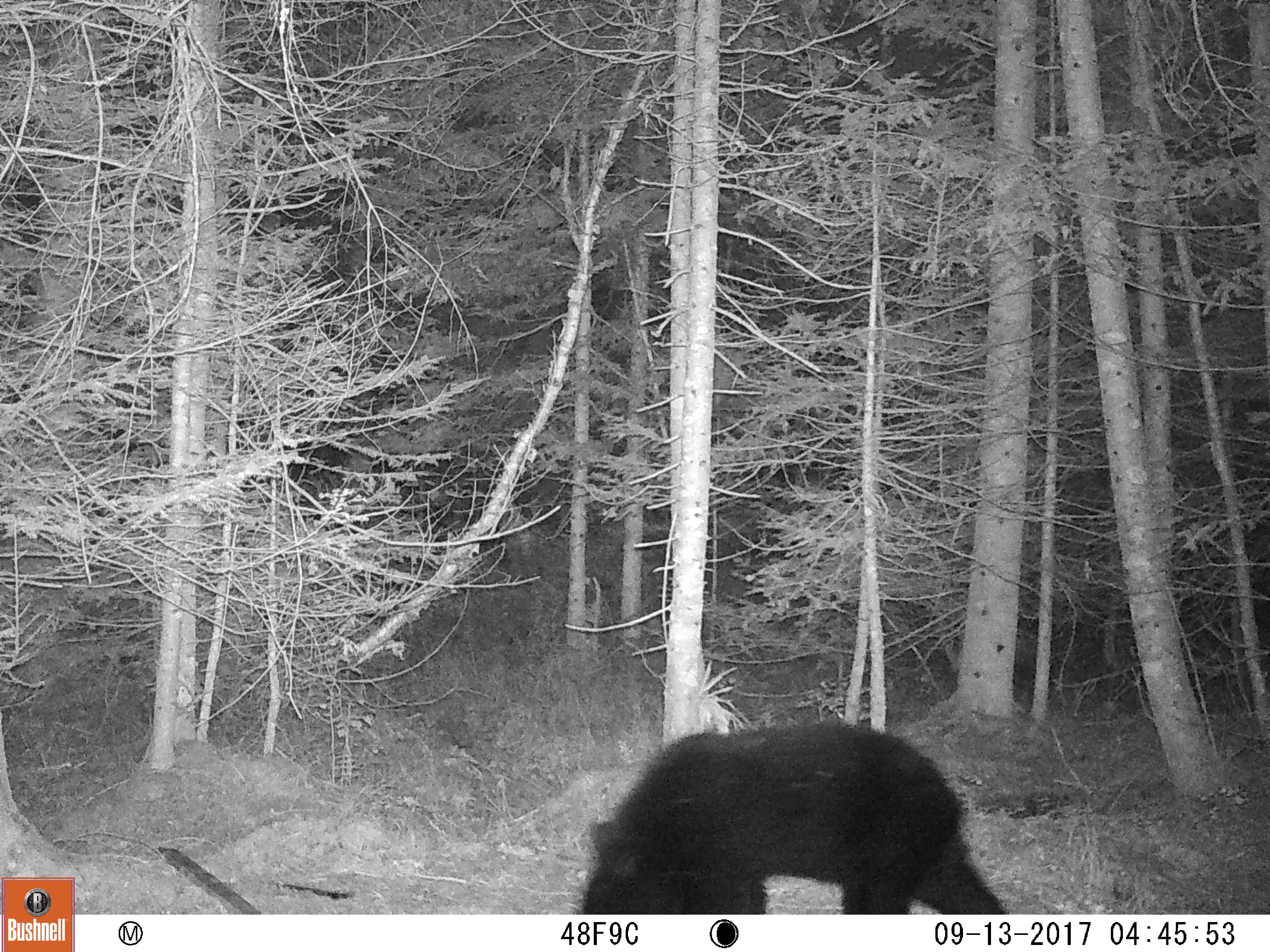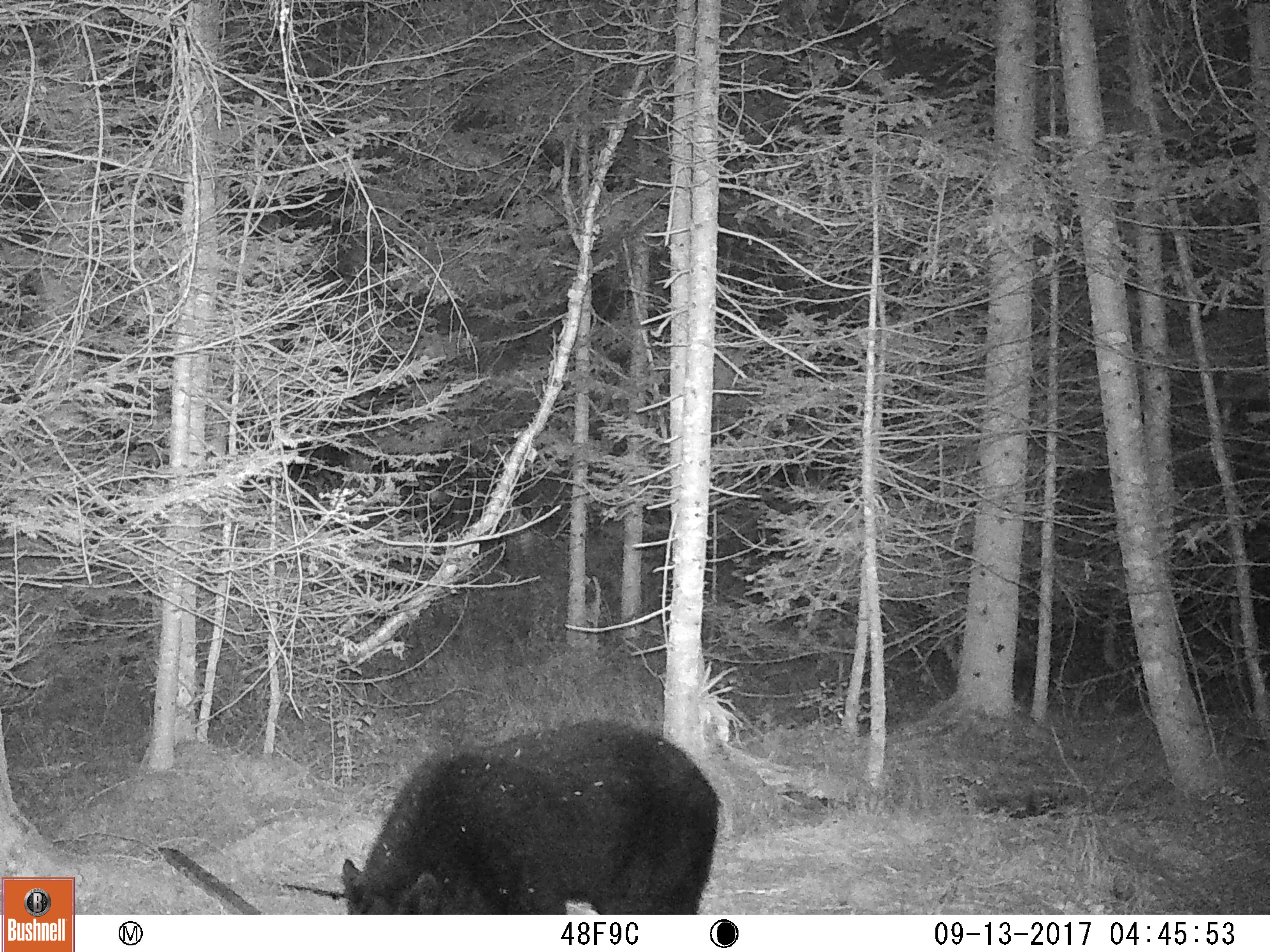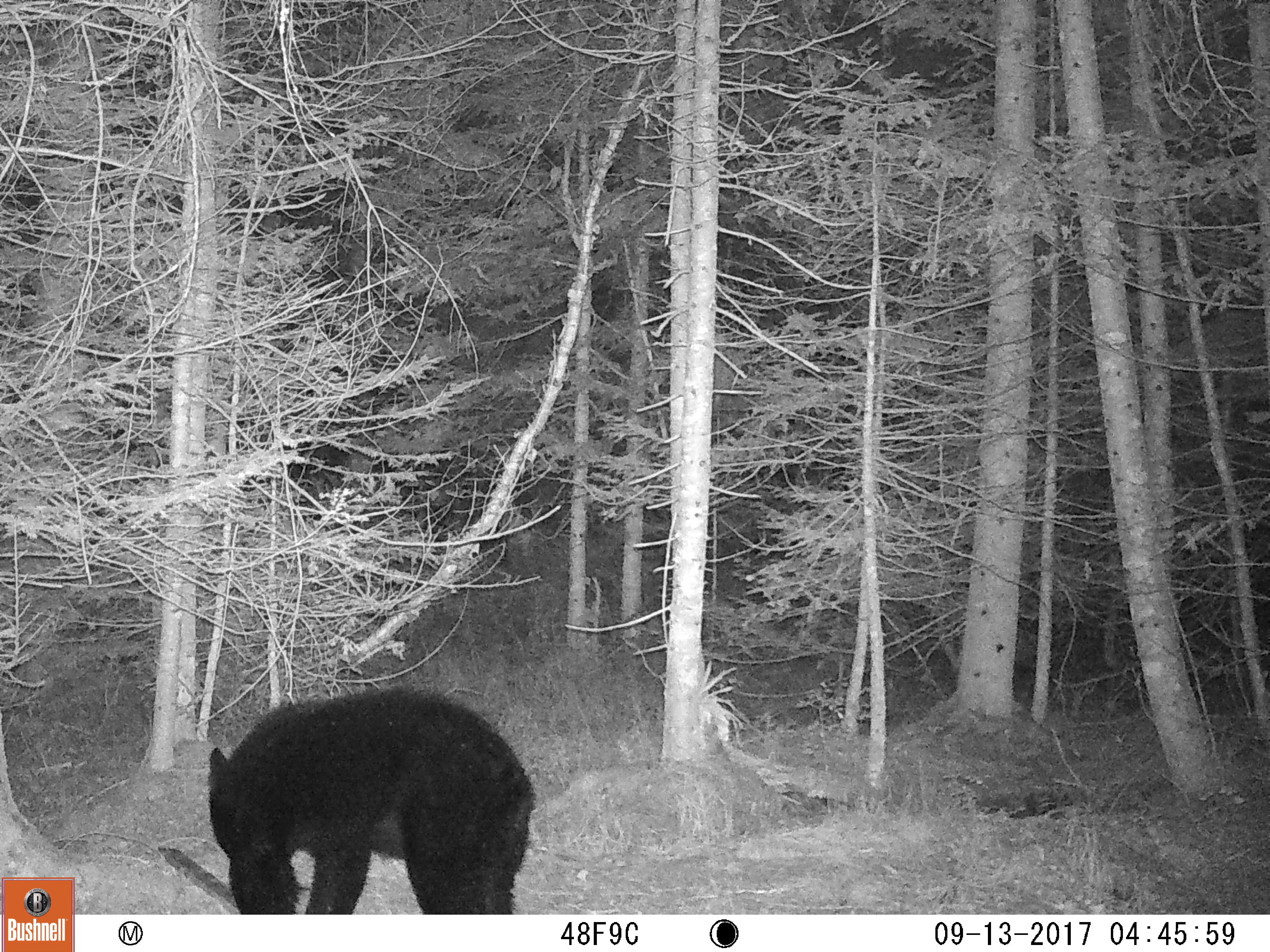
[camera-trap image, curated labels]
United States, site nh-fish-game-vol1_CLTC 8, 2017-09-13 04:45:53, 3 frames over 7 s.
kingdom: Animalia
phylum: Chordata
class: Mammalia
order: Carnivora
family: Ursidae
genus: Ursus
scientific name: Ursus americanus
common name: black bear